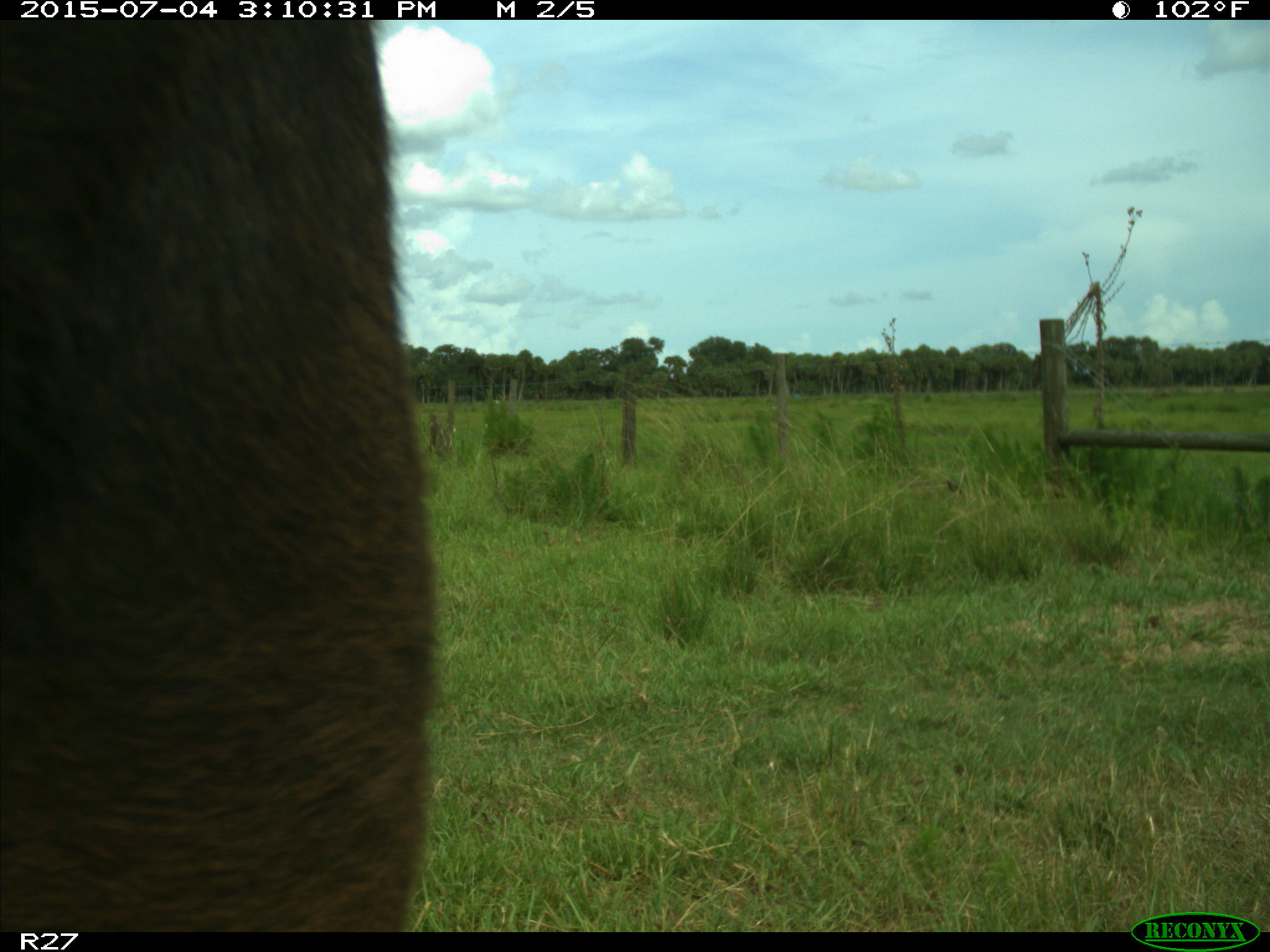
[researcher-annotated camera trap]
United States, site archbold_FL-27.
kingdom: Animalia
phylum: Chordata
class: Mammalia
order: Artiodactyla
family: Bovidae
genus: Bos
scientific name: Bos taurus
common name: domestic cow